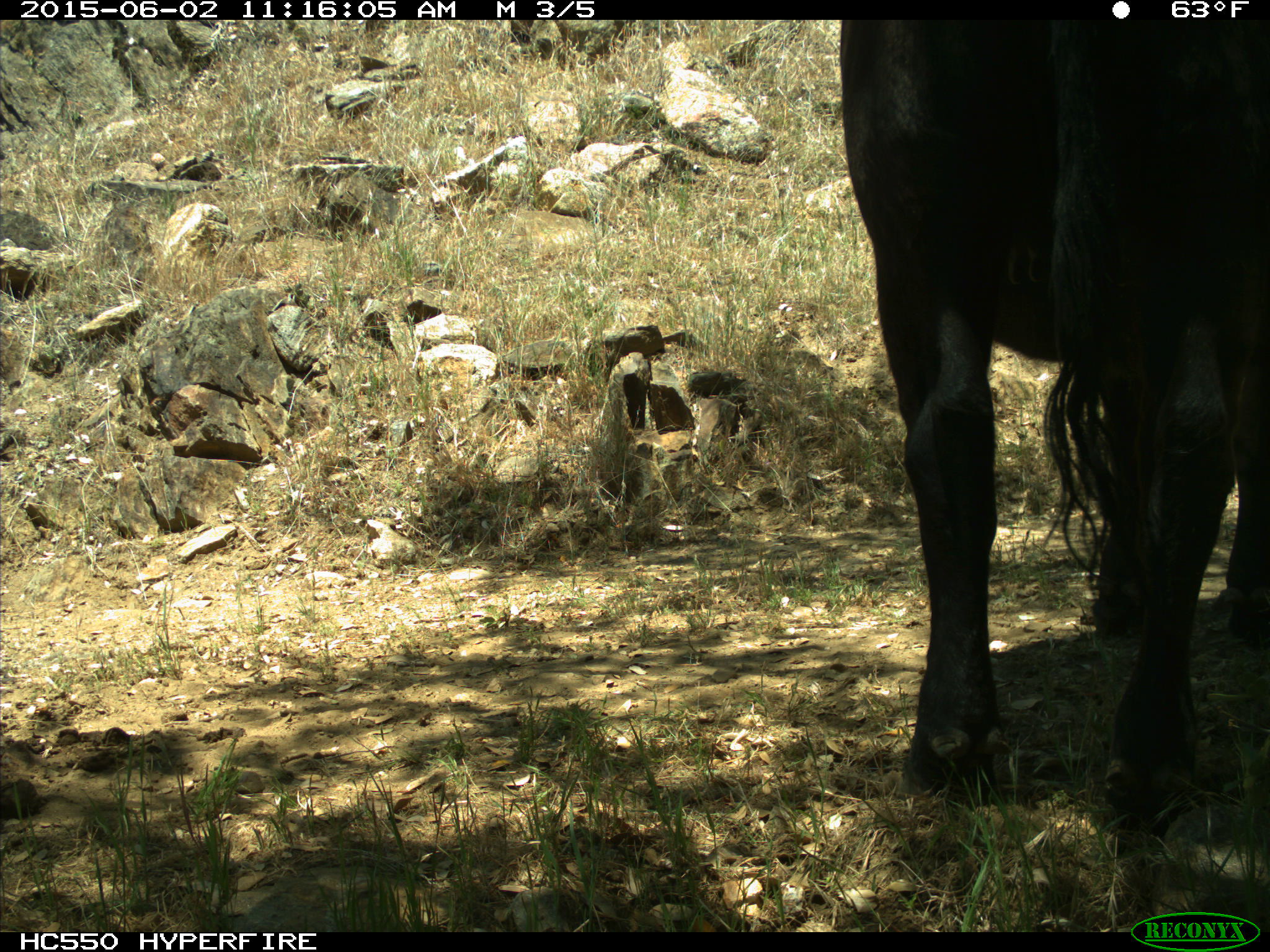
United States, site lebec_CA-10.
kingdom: Animalia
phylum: Chordata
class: Mammalia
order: Artiodactyla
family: Bovidae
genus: Bos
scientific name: Bos taurus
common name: domestic cow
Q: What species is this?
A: Bos taurus (domestic cow).